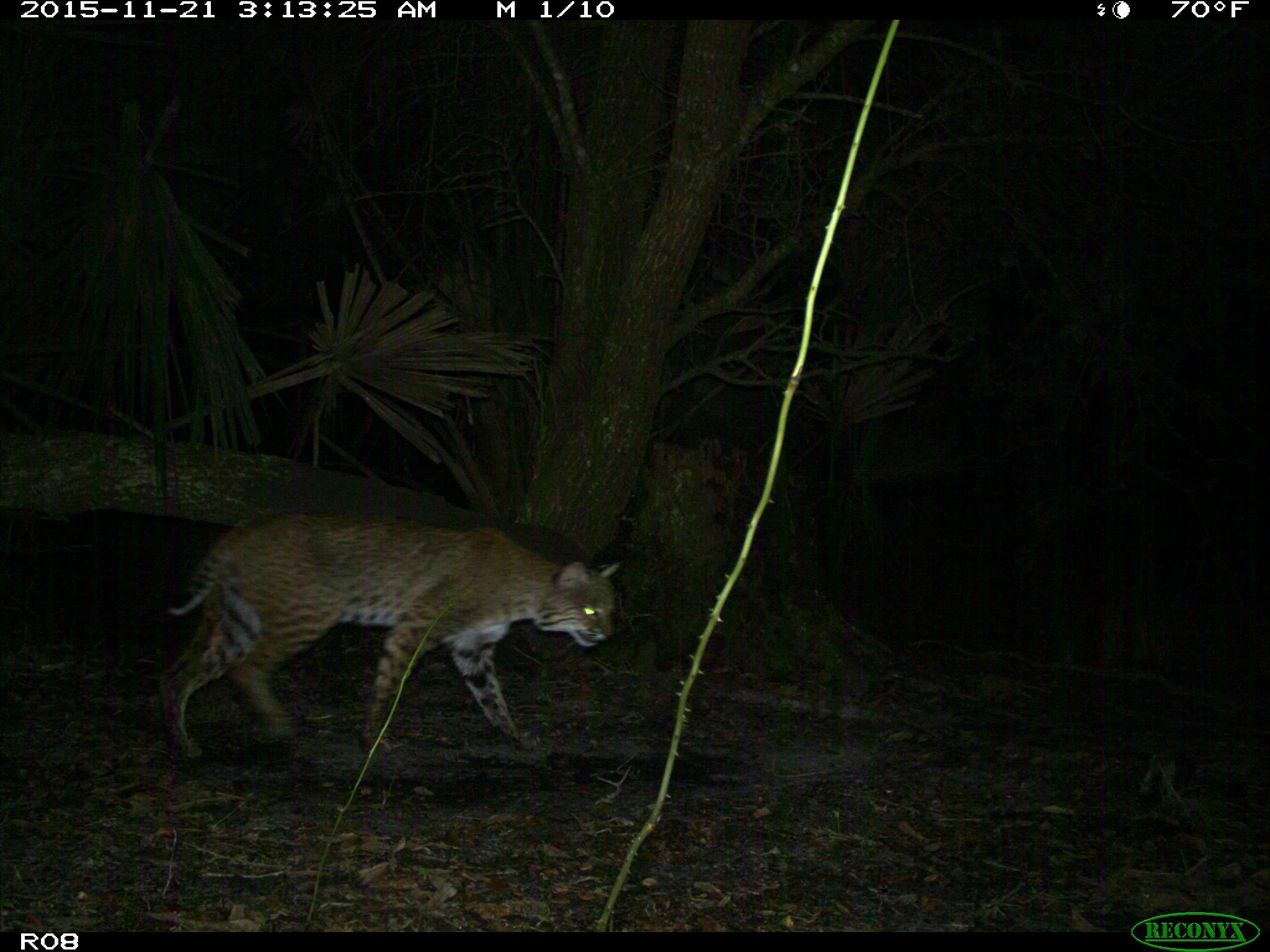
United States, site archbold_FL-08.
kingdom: Animalia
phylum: Chordata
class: Mammalia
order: Carnivora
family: Felidae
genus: Lynx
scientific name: Lynx rufus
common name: bobcat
Lynx rufus (bobcat).